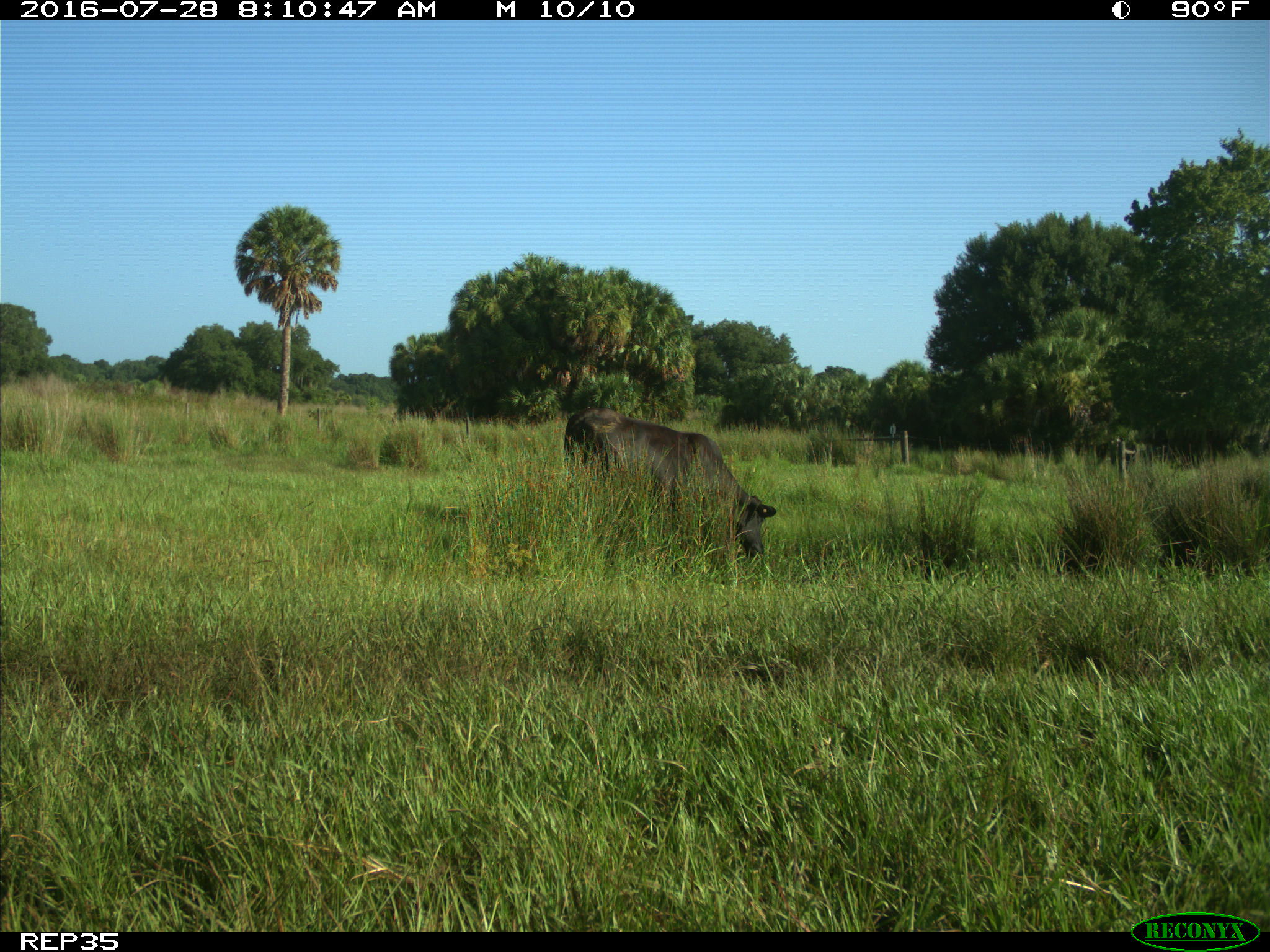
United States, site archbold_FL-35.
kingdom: Animalia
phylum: Chordata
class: Mammalia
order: Artiodactyla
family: Bovidae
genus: Bos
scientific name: Bos taurus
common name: domestic cow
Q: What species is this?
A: Bos taurus (domestic cow).